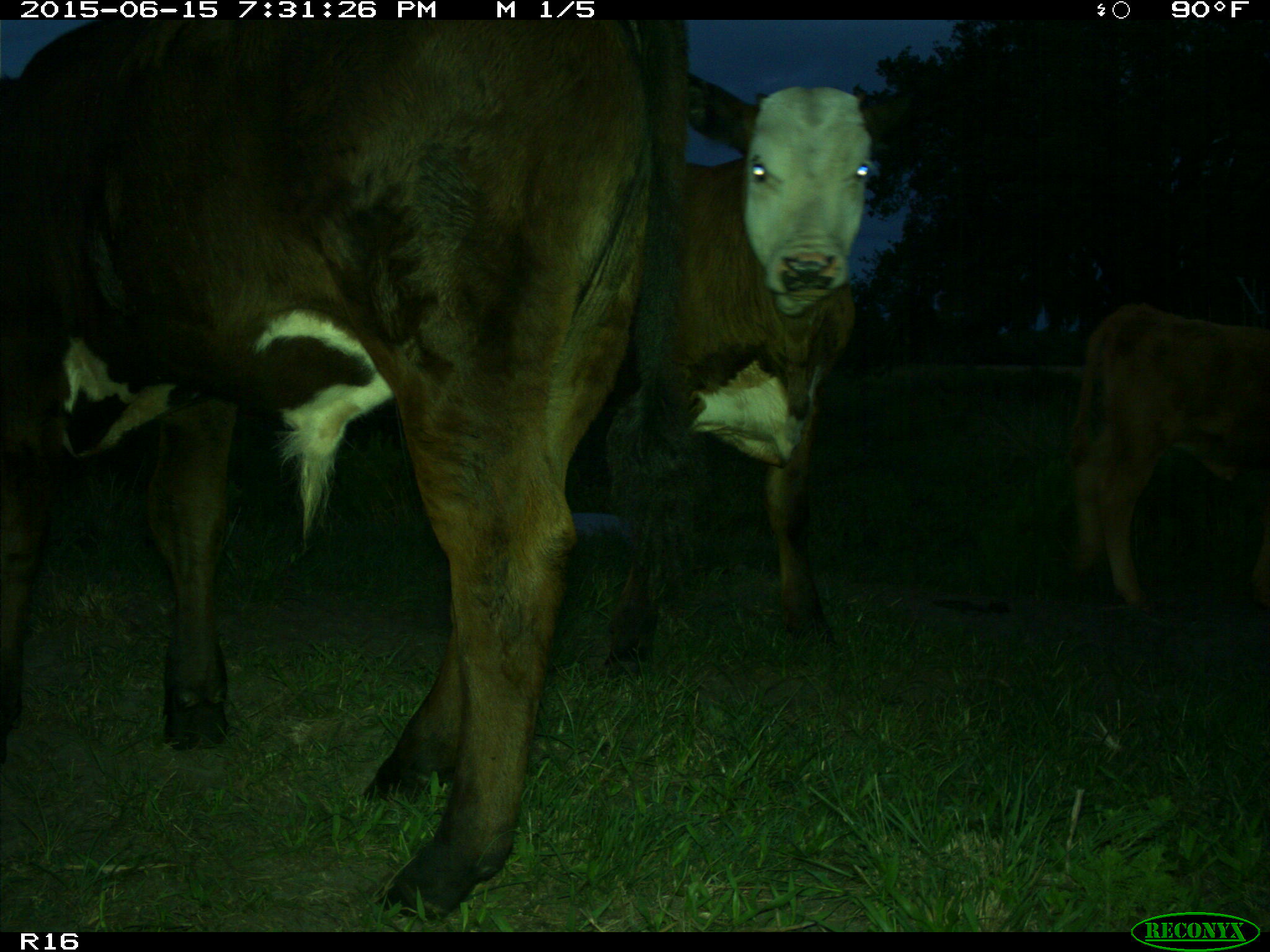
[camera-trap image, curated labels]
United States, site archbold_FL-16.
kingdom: Animalia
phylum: Chordata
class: Mammalia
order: Artiodactyla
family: Bovidae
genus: Bos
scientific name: Bos taurus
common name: domestic cow